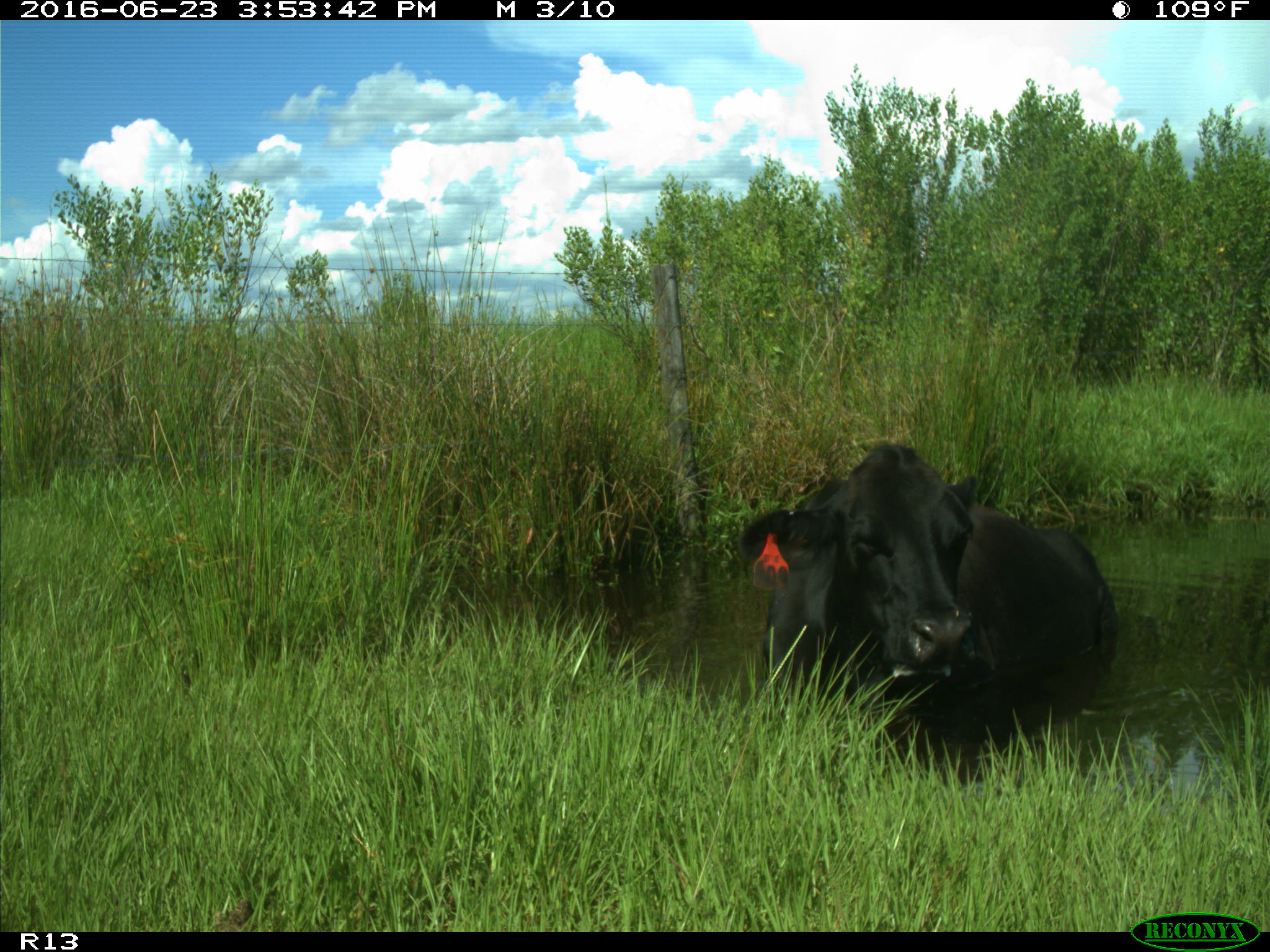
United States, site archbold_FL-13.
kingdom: Animalia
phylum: Chordata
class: Mammalia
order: Artiodactyla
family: Bovidae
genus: Bos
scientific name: Bos taurus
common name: domestic cow